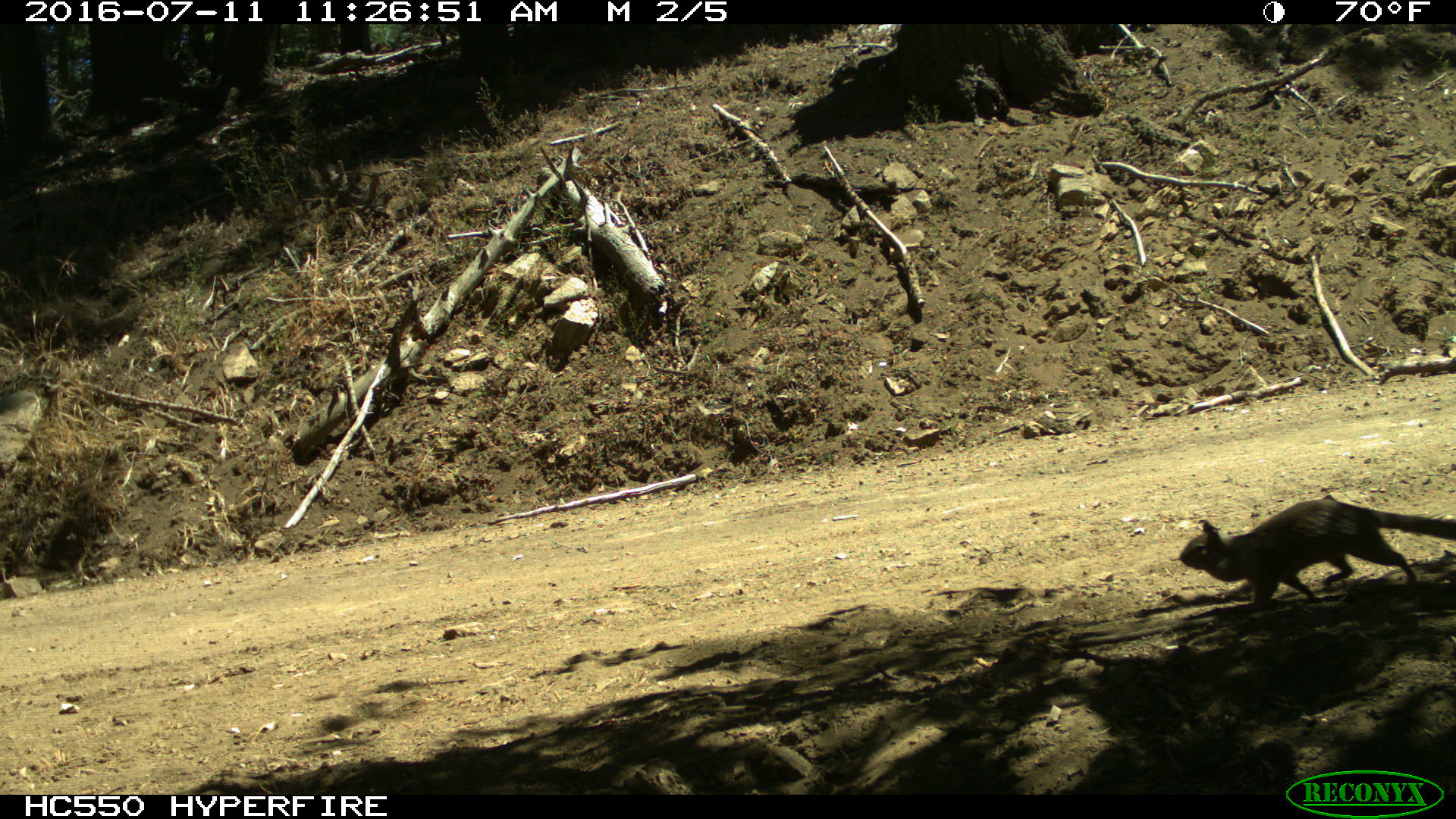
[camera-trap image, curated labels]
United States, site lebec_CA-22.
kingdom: Animalia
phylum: Chordata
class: Mammalia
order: Rodentia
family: Sciuridae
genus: Otospermophilus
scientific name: Otospermophilus beecheyi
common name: california ground squirrel